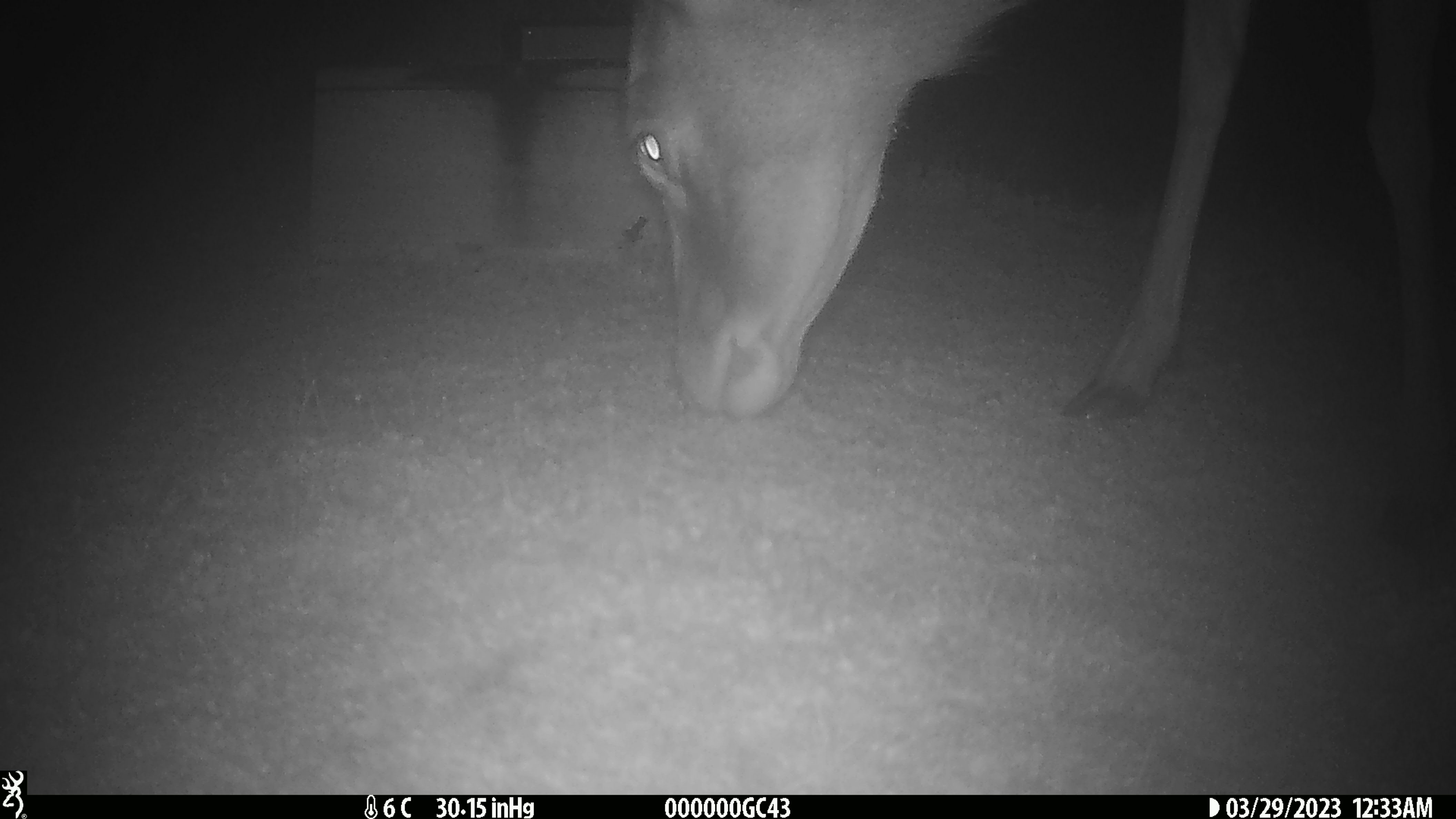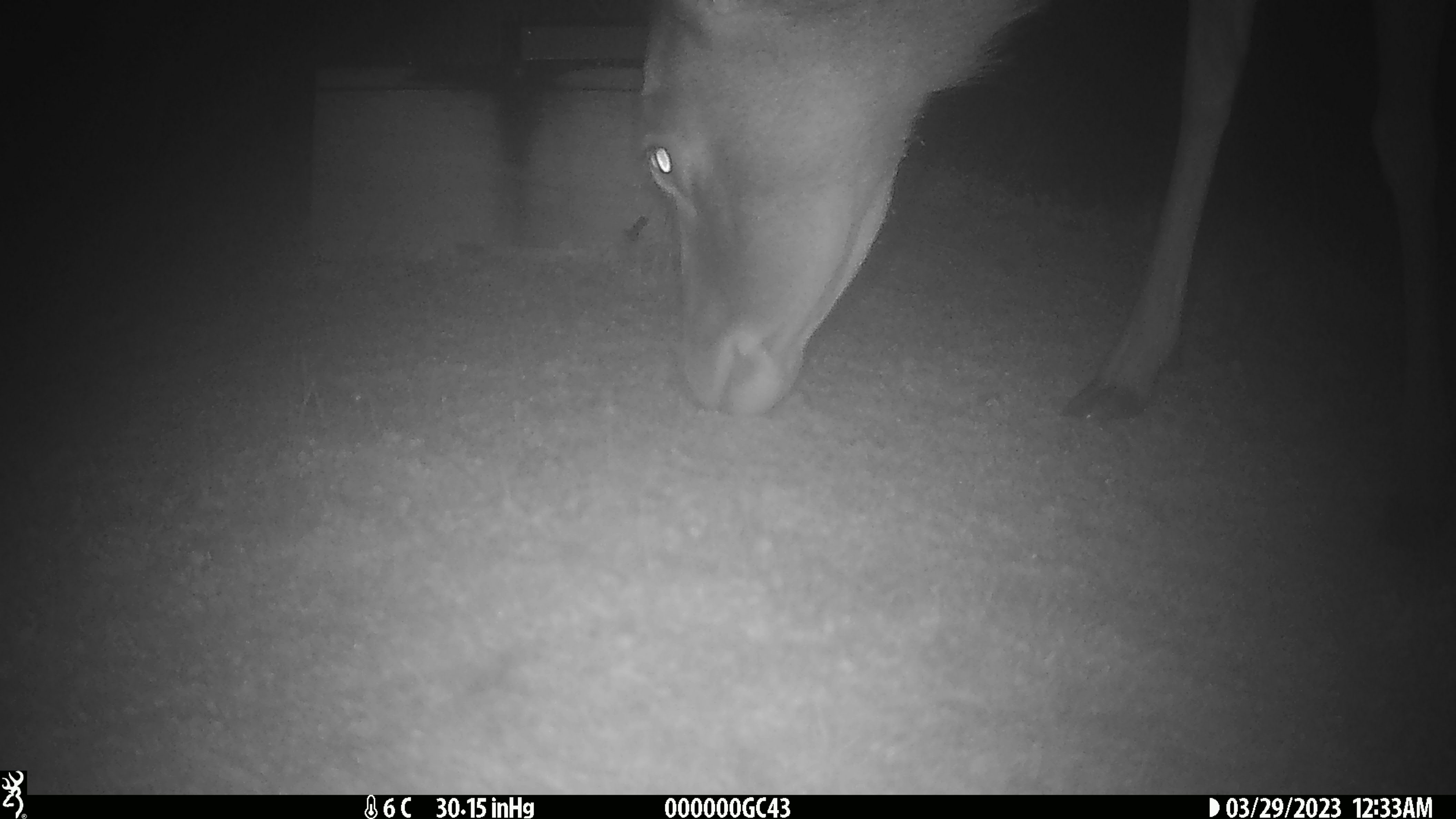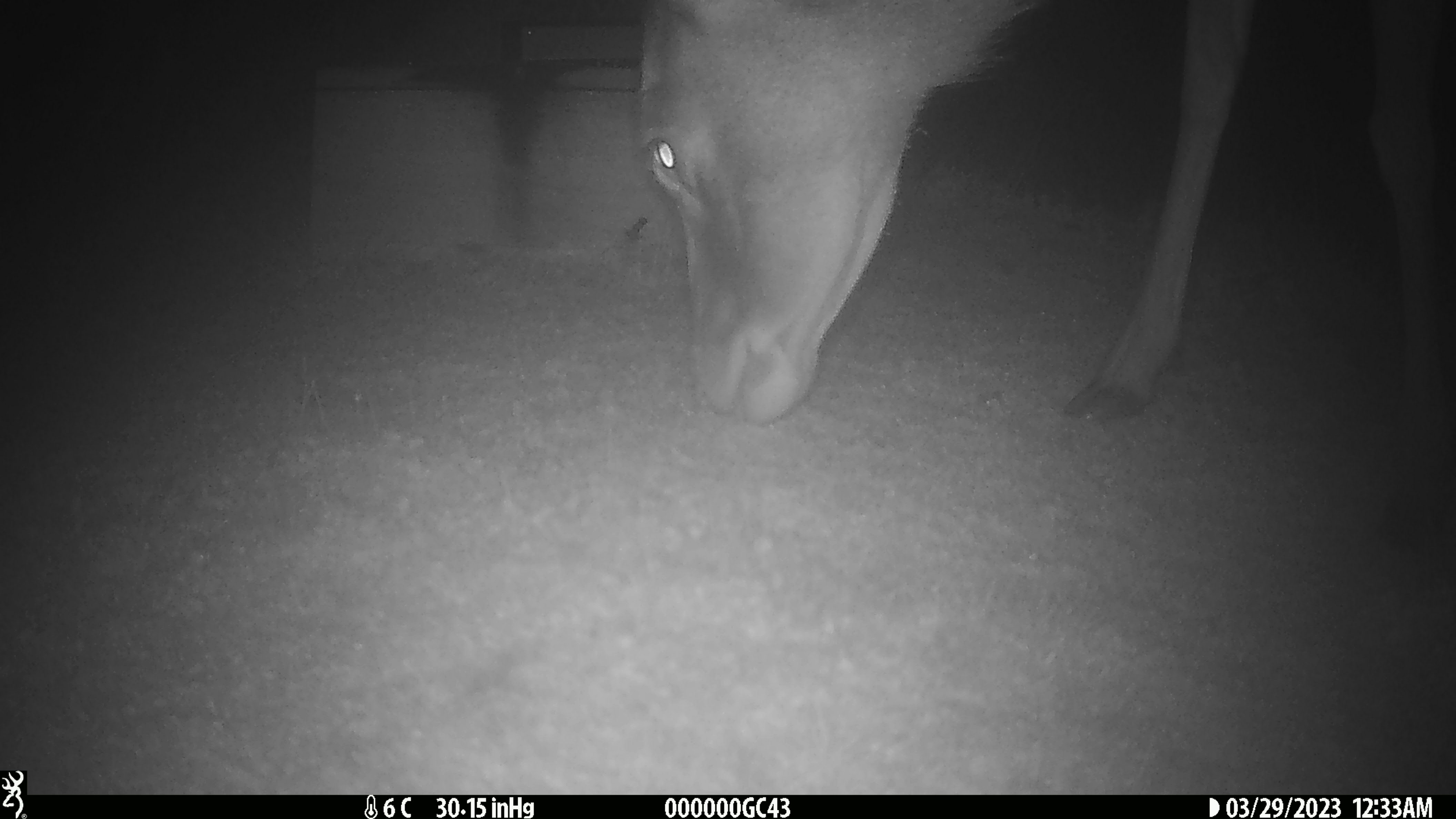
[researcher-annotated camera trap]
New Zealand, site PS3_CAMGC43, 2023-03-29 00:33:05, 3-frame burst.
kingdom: Animalia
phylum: Chordata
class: Mammalia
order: Artiodactyla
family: Cervidae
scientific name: Cervidae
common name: deer